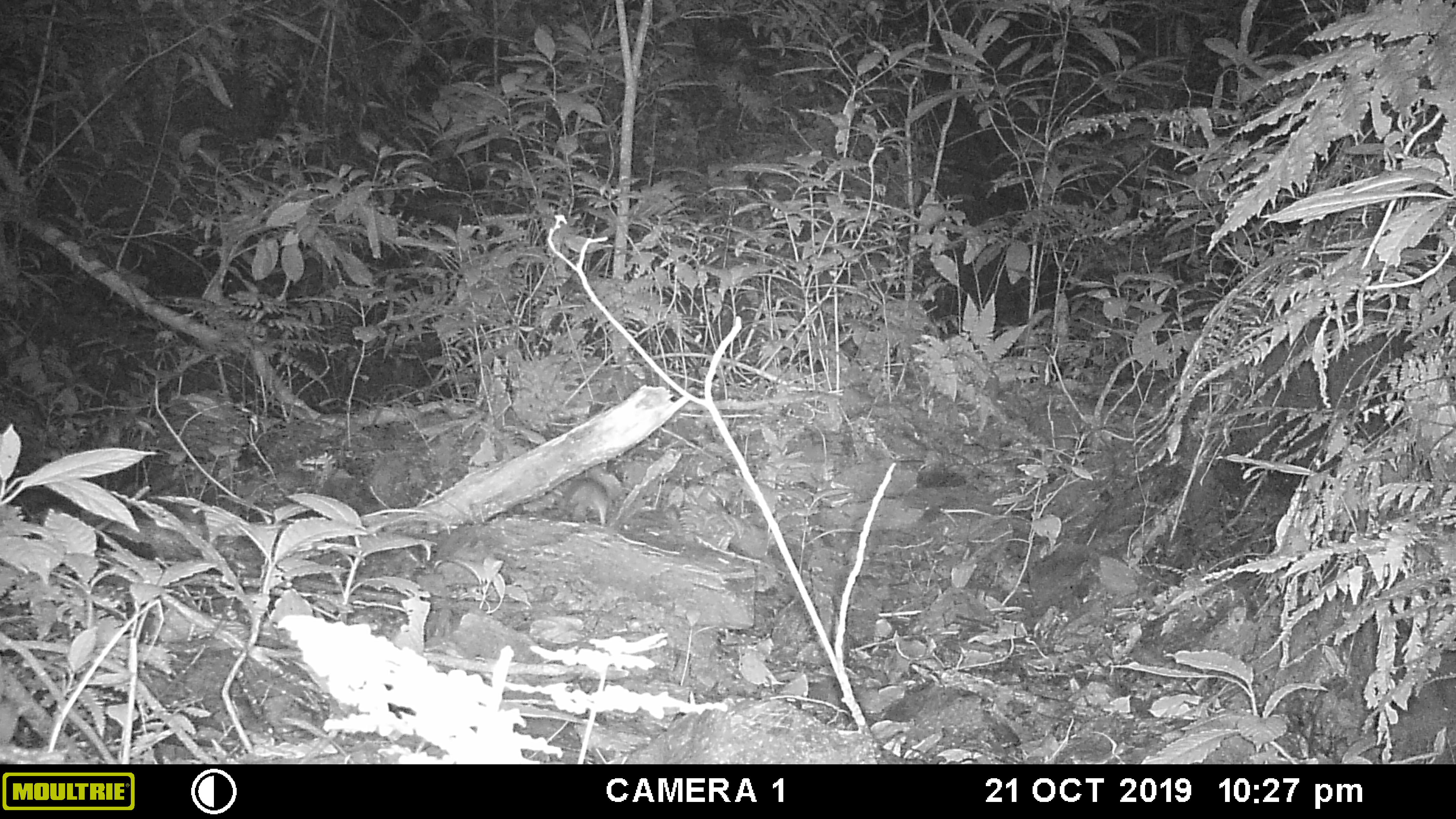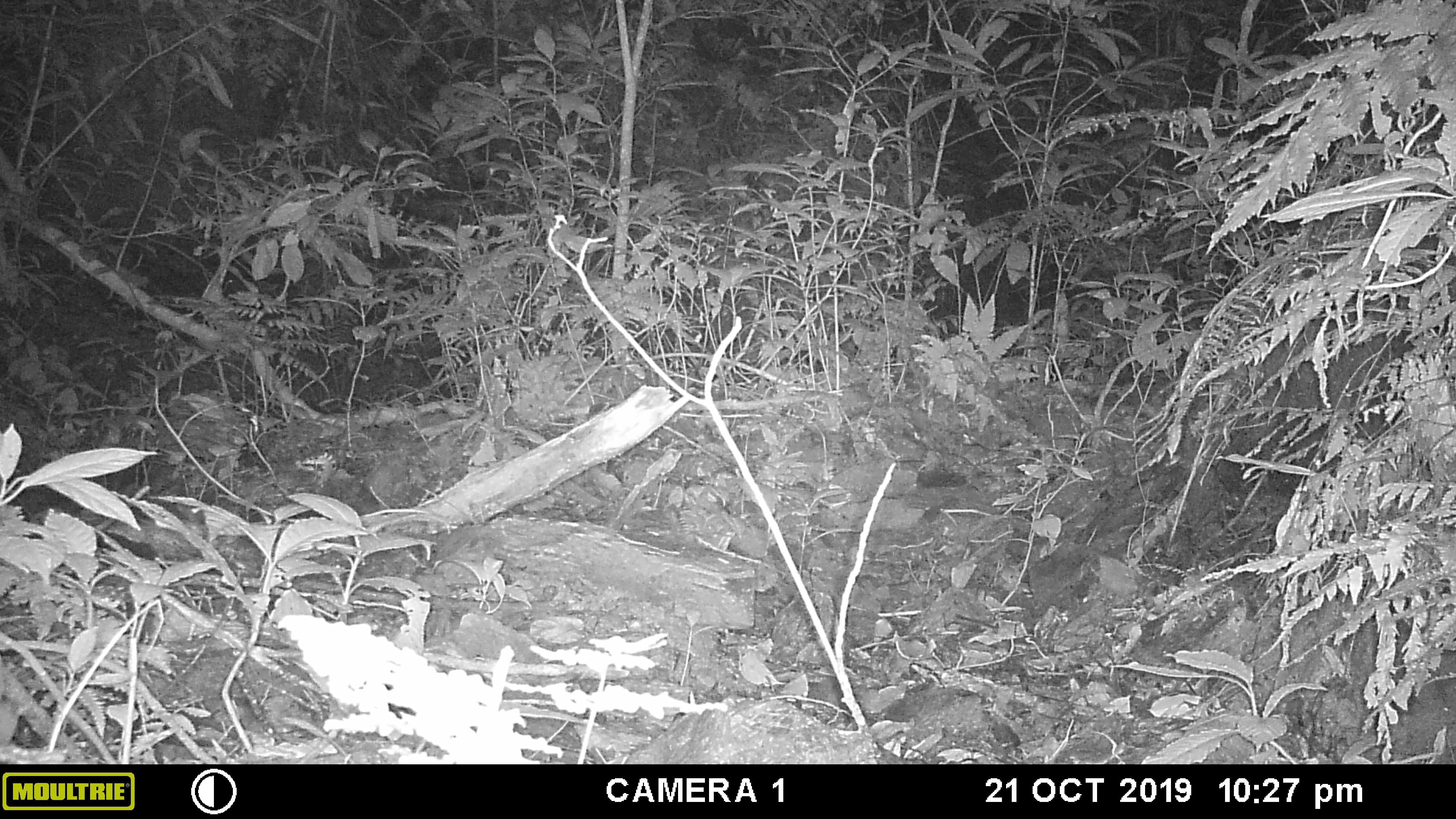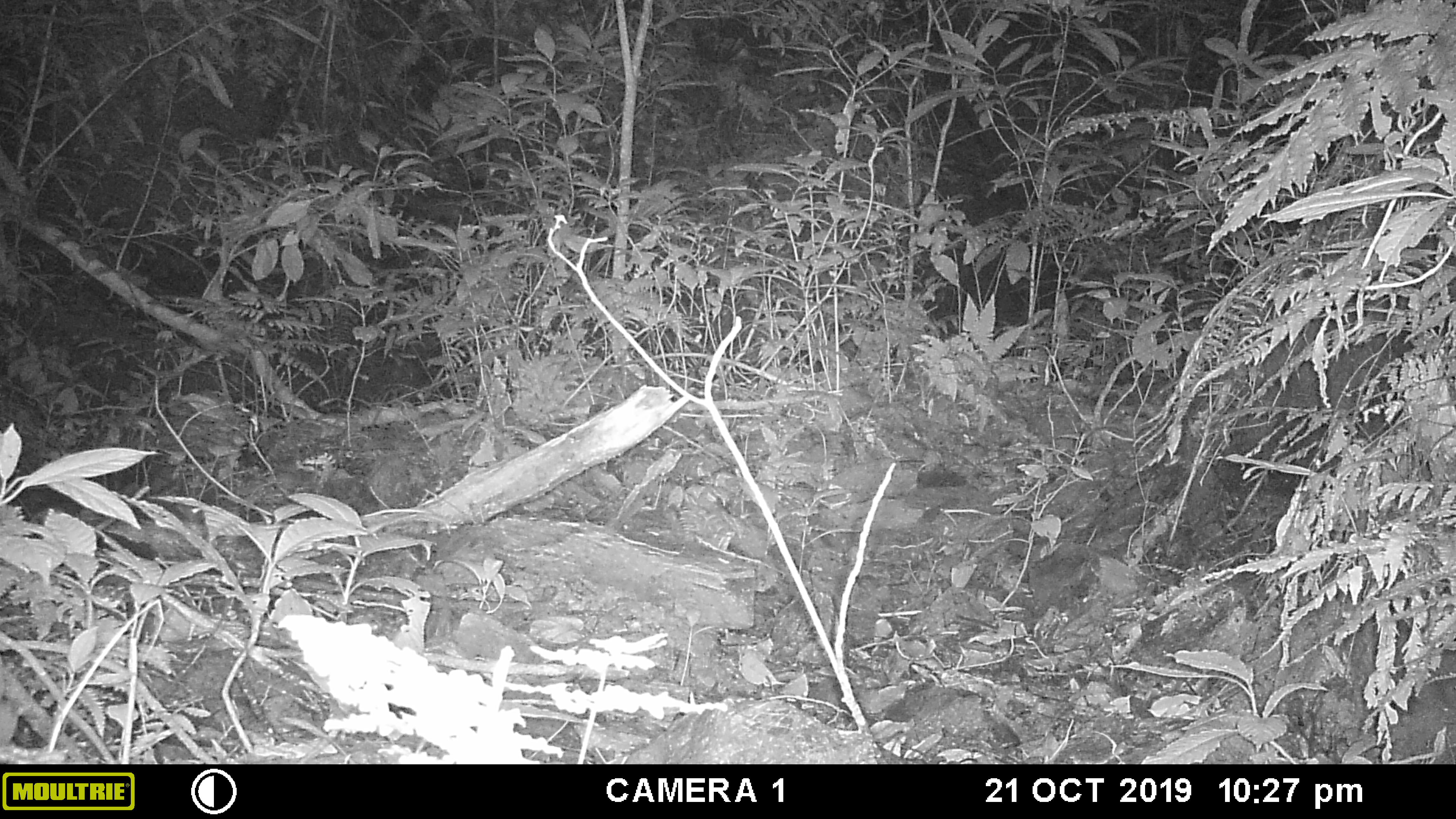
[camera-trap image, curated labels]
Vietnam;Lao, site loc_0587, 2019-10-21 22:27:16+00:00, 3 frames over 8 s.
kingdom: Animalia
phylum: Chordata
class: Mammalia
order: Rodentia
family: Muridae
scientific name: Muridae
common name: old-world mice and rats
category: unidentified murid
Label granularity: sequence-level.